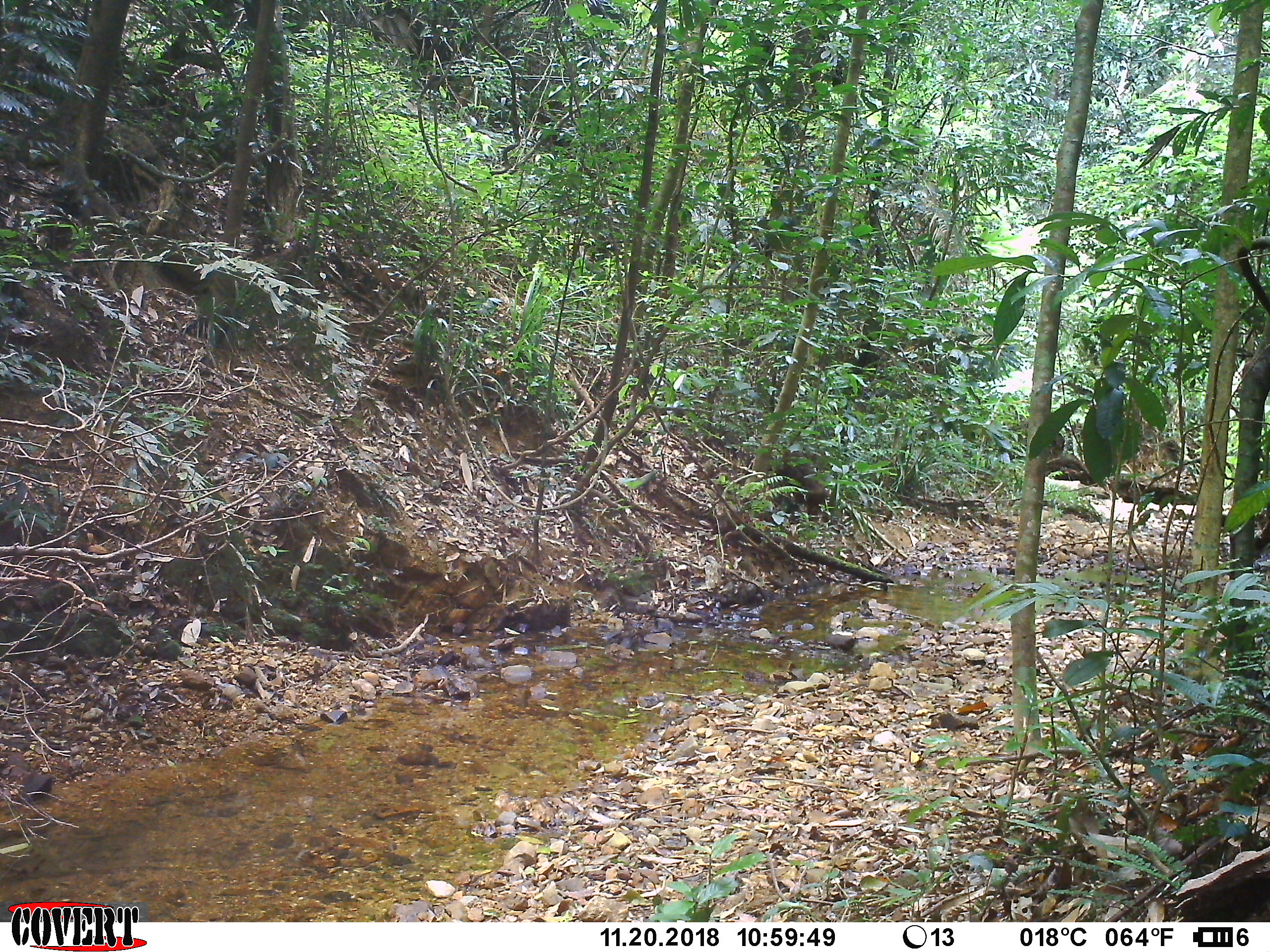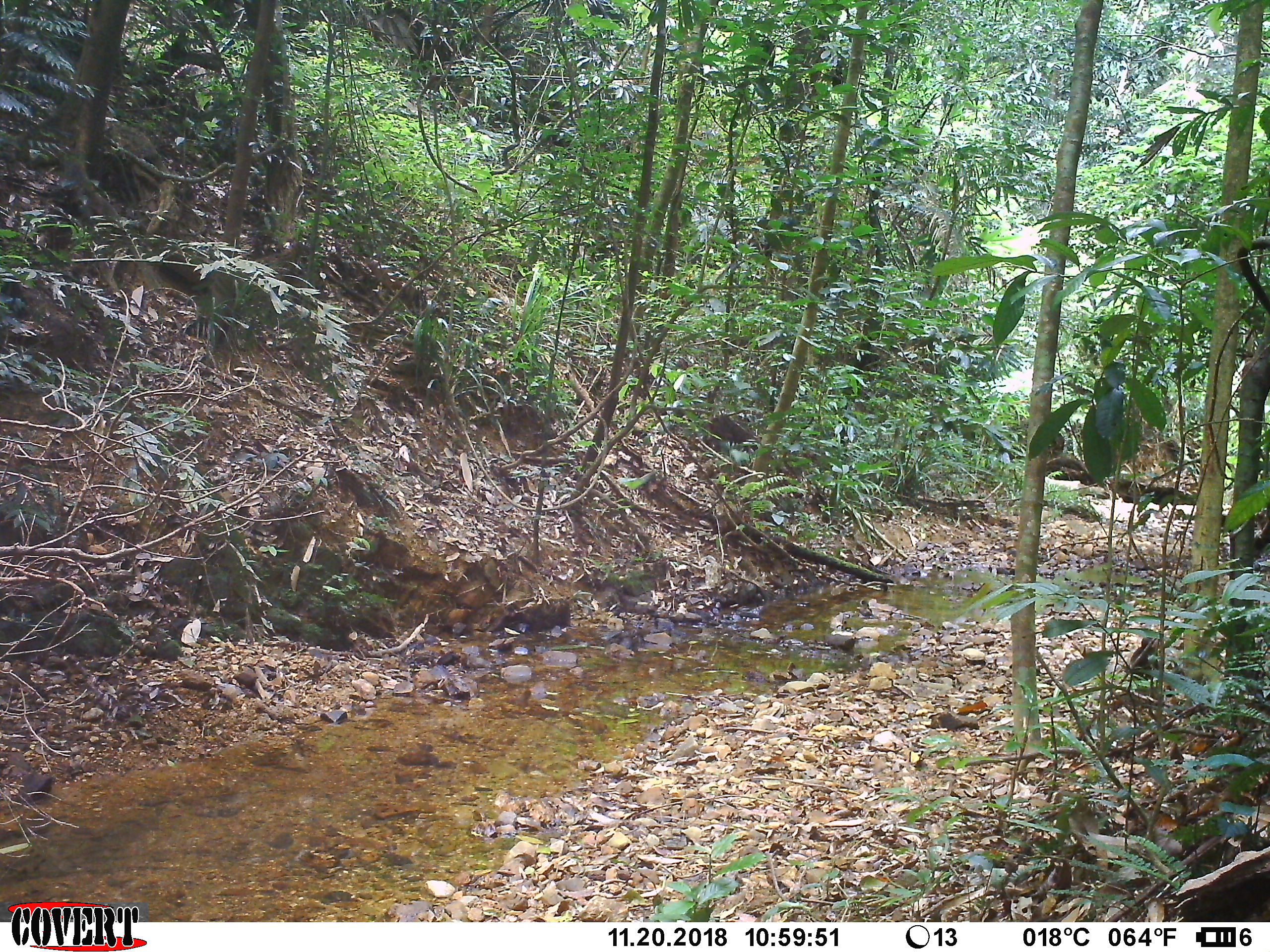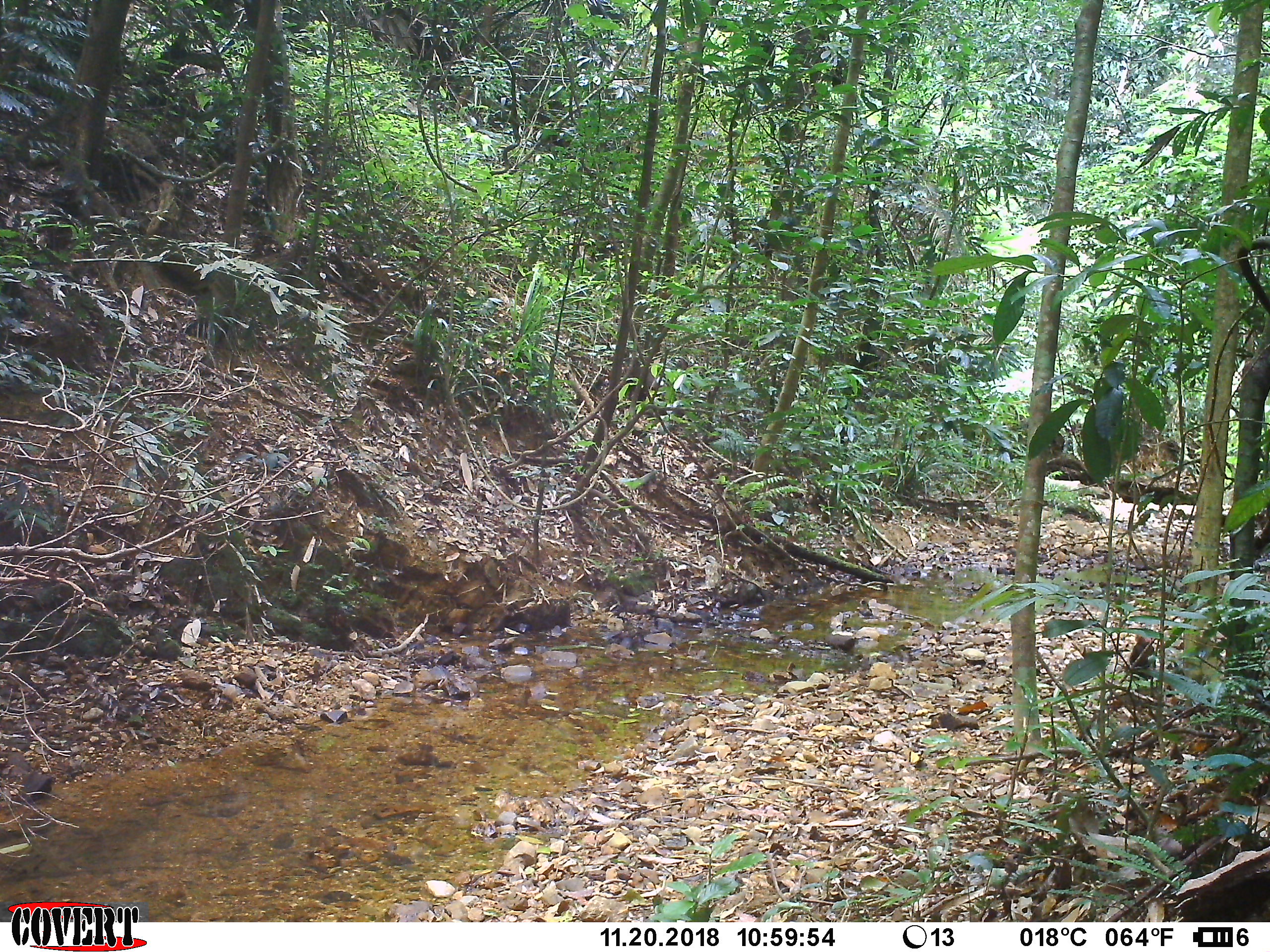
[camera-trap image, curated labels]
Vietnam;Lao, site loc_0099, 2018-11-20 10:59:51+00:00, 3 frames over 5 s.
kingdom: Animalia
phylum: Chordata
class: Mammalia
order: Primates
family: Cercopithecidae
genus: Macaca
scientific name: Macaca arctoides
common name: stump-tailed macaque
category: stump tailed macaque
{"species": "stump tailed macaque (stump-tailed macaque) (Macaca arctoides)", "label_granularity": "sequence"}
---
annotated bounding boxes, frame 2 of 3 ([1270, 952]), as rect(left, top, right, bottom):
stump tailed macaque: rect(1129, 637, 1164, 676)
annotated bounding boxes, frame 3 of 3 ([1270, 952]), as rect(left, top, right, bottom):
stump tailed macaque: rect(1124, 633, 1155, 681)